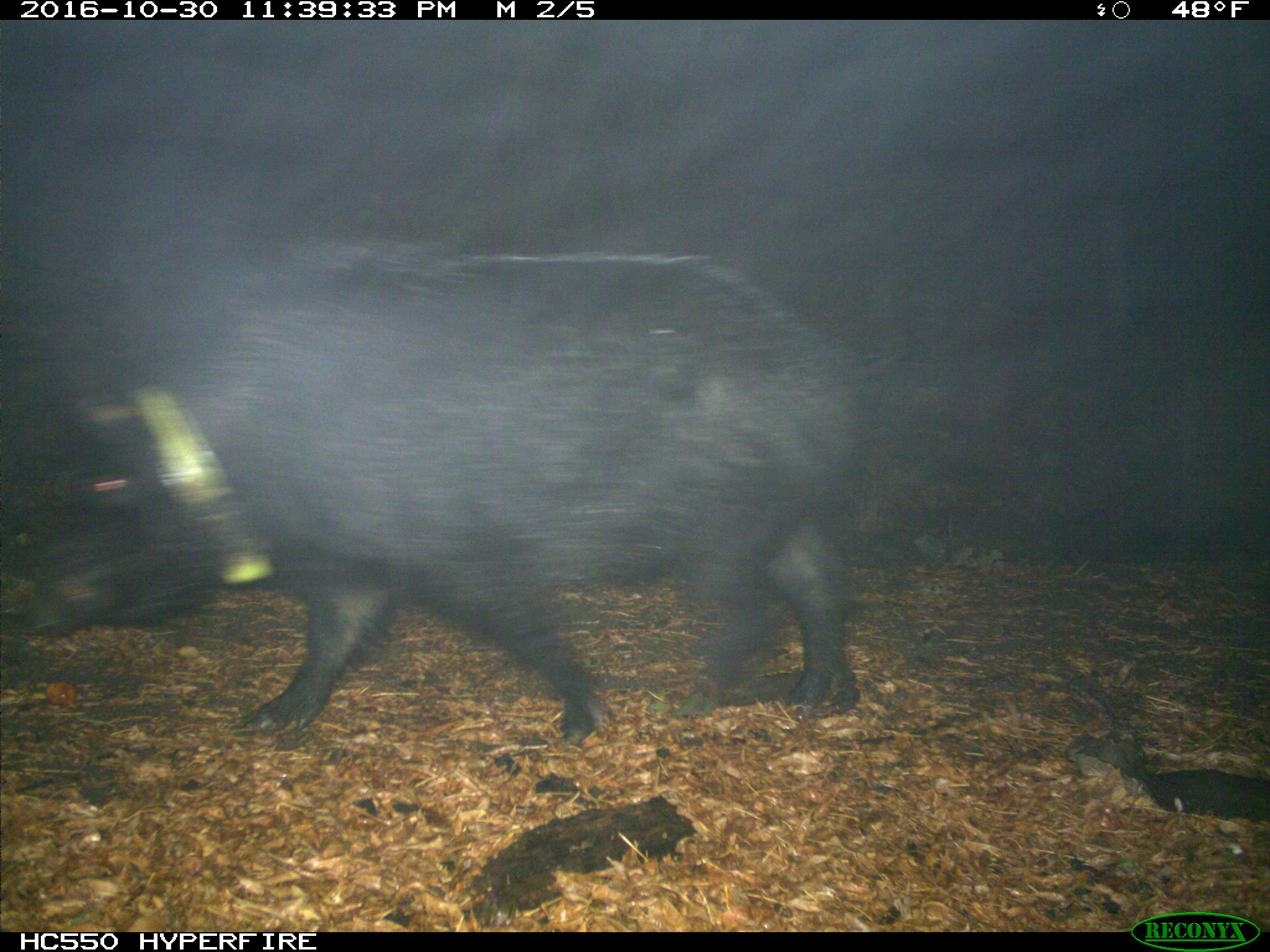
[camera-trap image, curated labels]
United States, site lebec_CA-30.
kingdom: Animalia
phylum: Chordata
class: Mammalia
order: Artiodactyla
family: Suidae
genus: Sus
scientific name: Sus scrofa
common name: wild boar